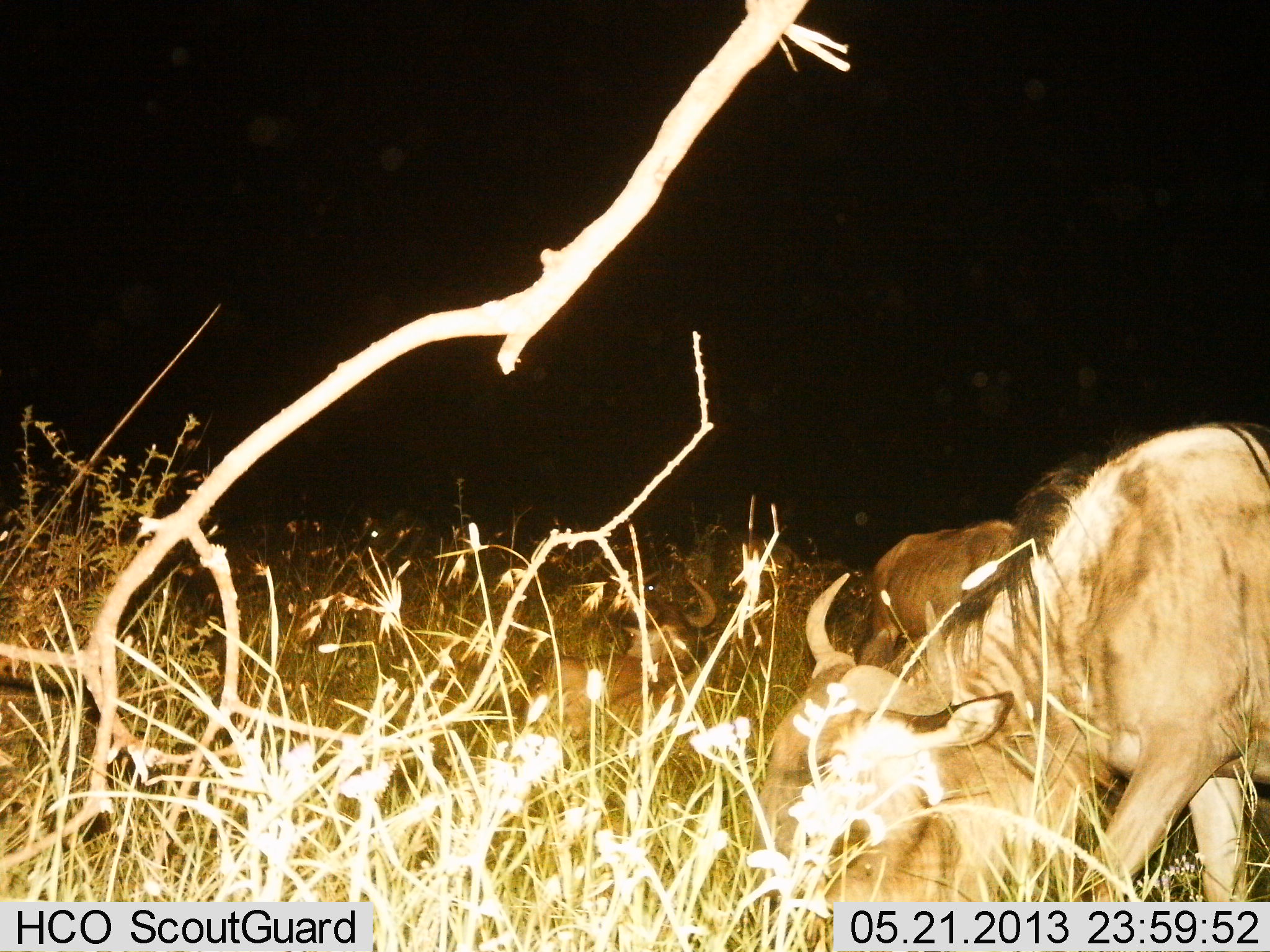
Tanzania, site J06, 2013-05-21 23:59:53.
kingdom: Animalia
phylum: Chordata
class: Mammalia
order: Artiodactyla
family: Bovidae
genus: Connochaetes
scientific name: Connochaetes taurinus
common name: blue wildebeest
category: wildebeest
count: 3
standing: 42%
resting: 35%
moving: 8%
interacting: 0%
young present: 8%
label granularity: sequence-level